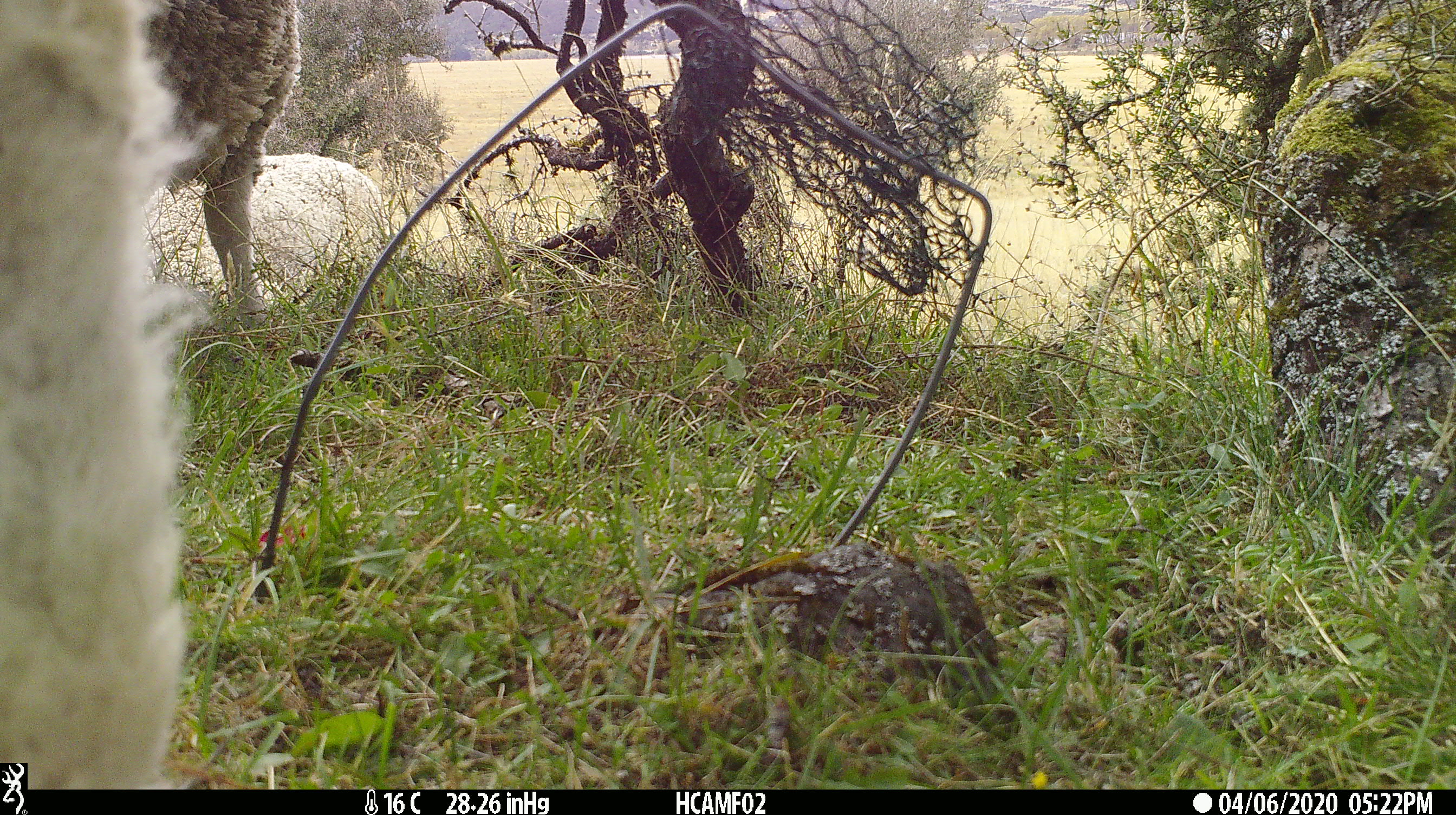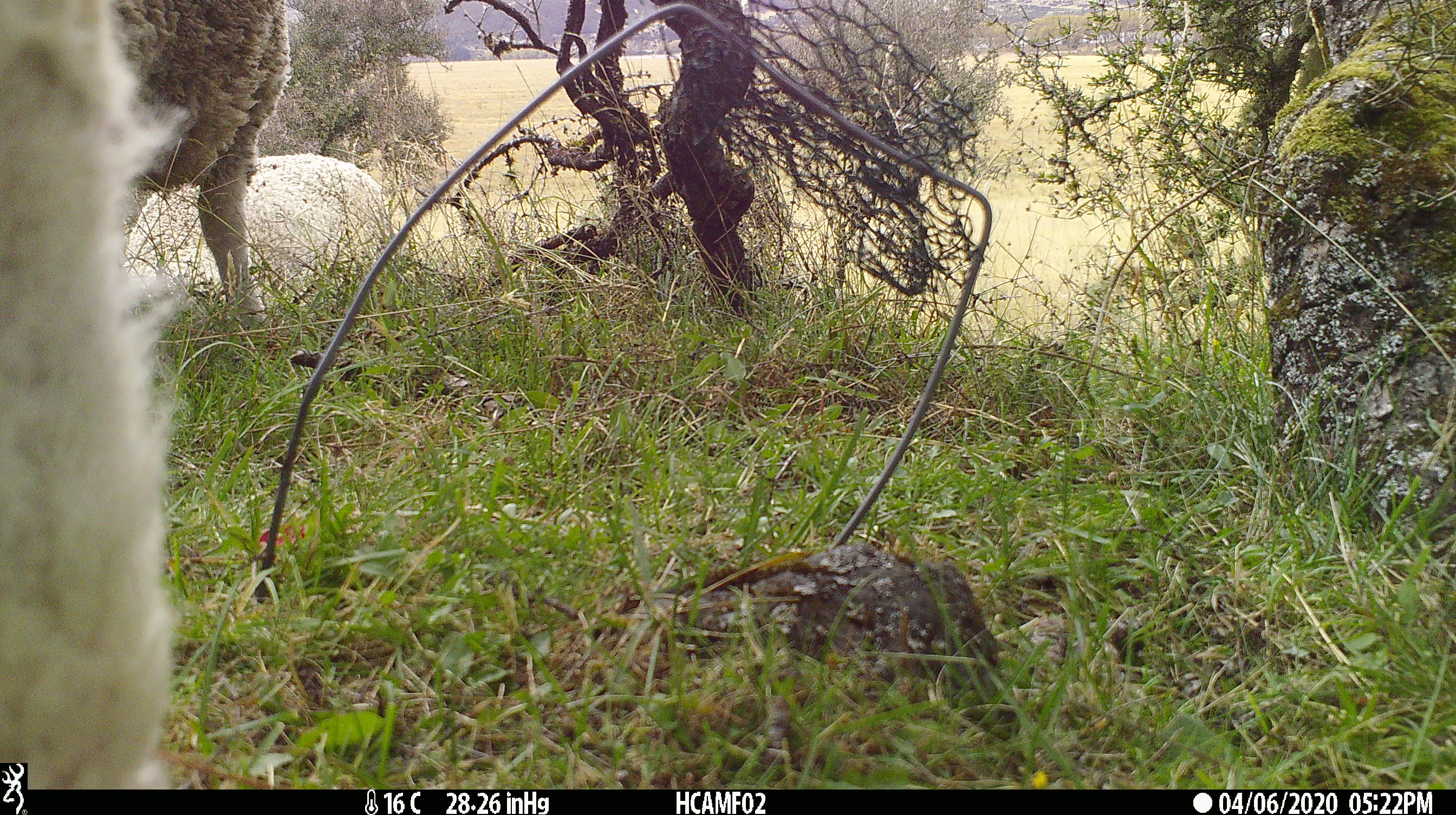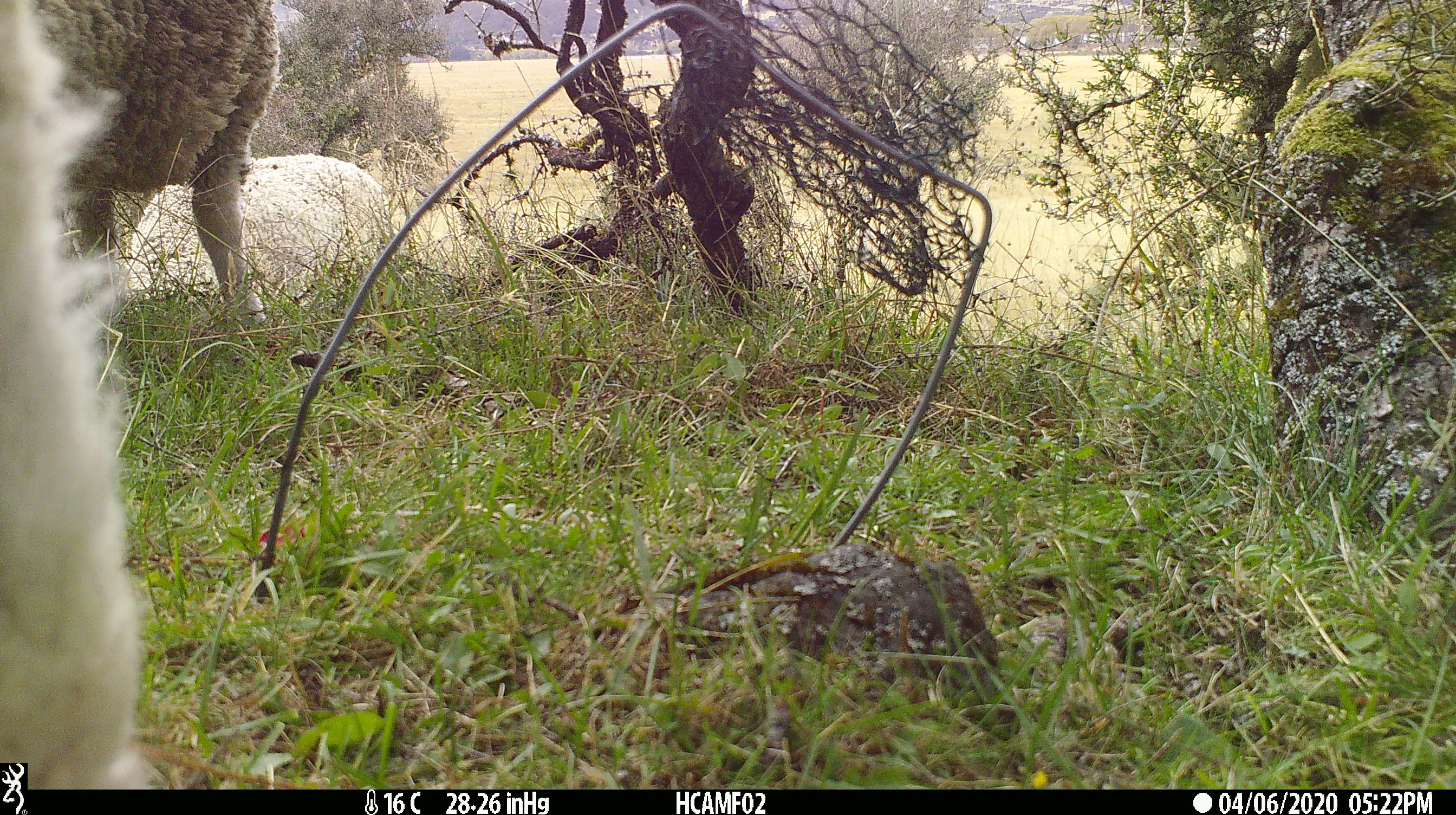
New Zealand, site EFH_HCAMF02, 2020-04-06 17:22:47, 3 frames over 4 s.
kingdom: Animalia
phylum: Chordata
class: Mammalia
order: Artiodactyla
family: Bovidae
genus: Ovis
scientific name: Ovis aries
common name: domestic sheep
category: sheep